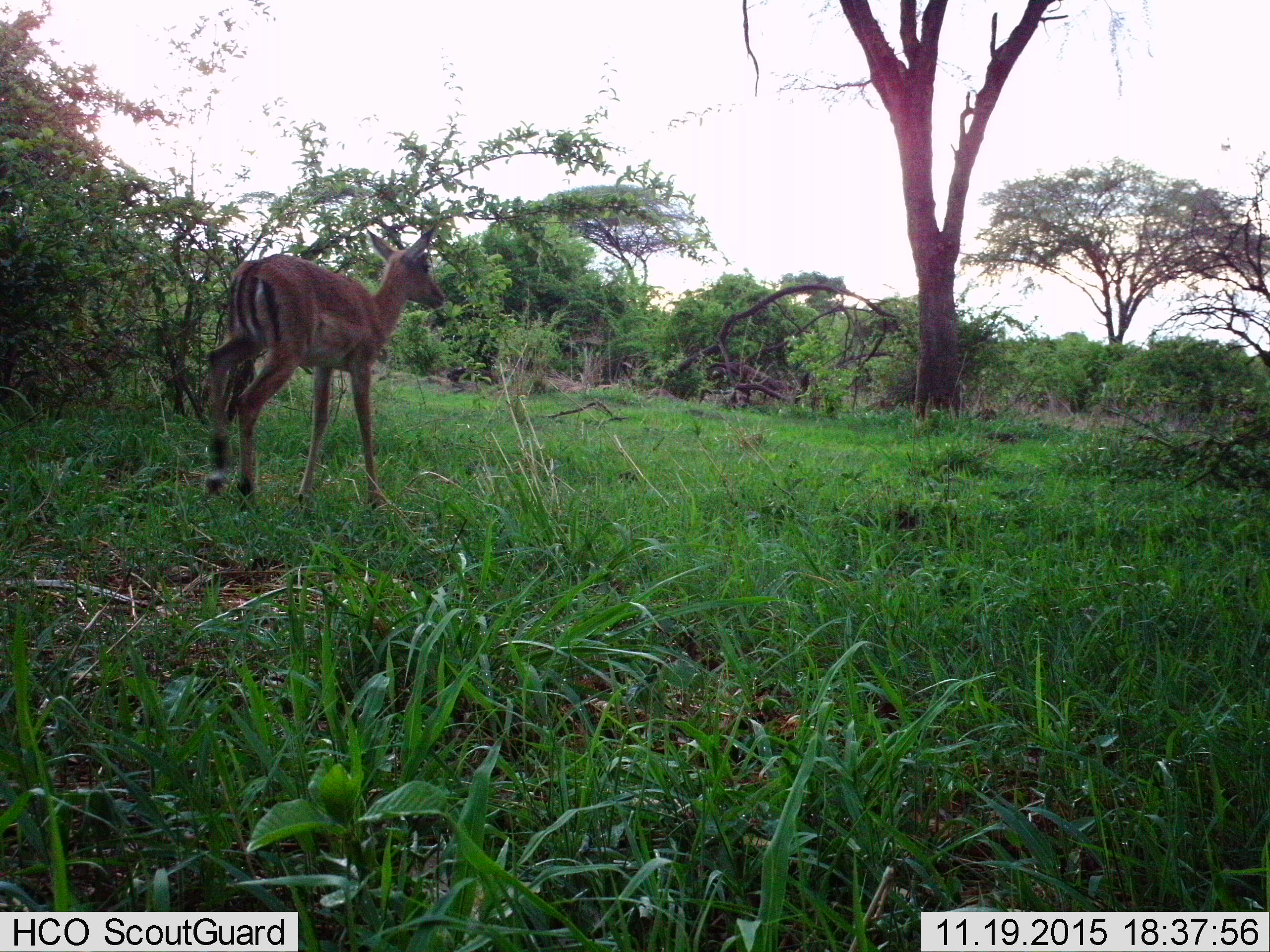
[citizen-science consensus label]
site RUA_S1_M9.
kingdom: Animalia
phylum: Chordata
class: Mammalia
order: Artiodactyla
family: Bovidae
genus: Aepyceros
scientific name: Aepyceros melampus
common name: impala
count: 1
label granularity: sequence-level